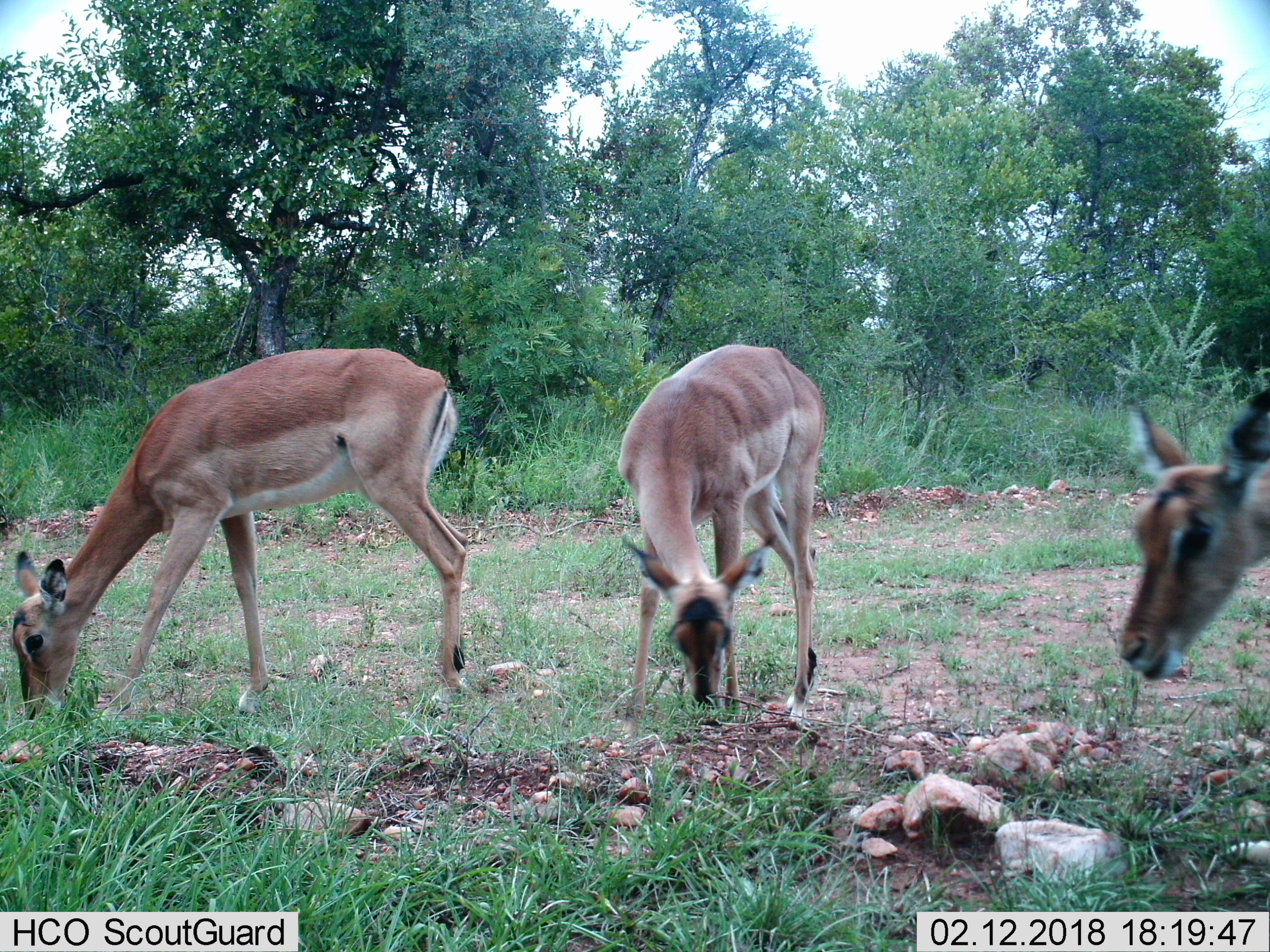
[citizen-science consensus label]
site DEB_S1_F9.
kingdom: Animalia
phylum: Chordata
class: Mammalia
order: Artiodactyla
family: Bovidae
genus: Aepyceros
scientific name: Aepyceros melampus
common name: impala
Impala (Aepyceros melampus), count 3. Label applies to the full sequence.